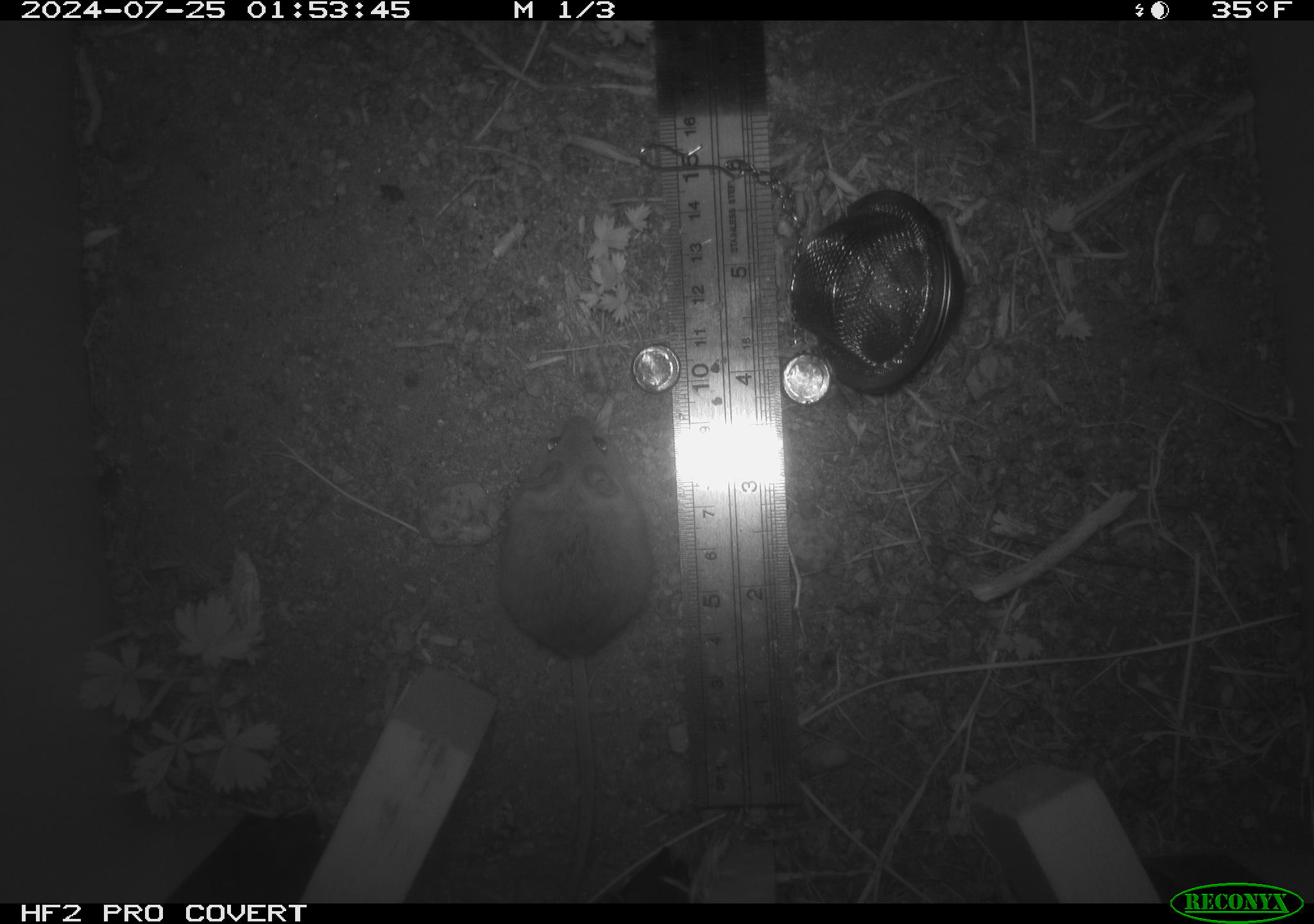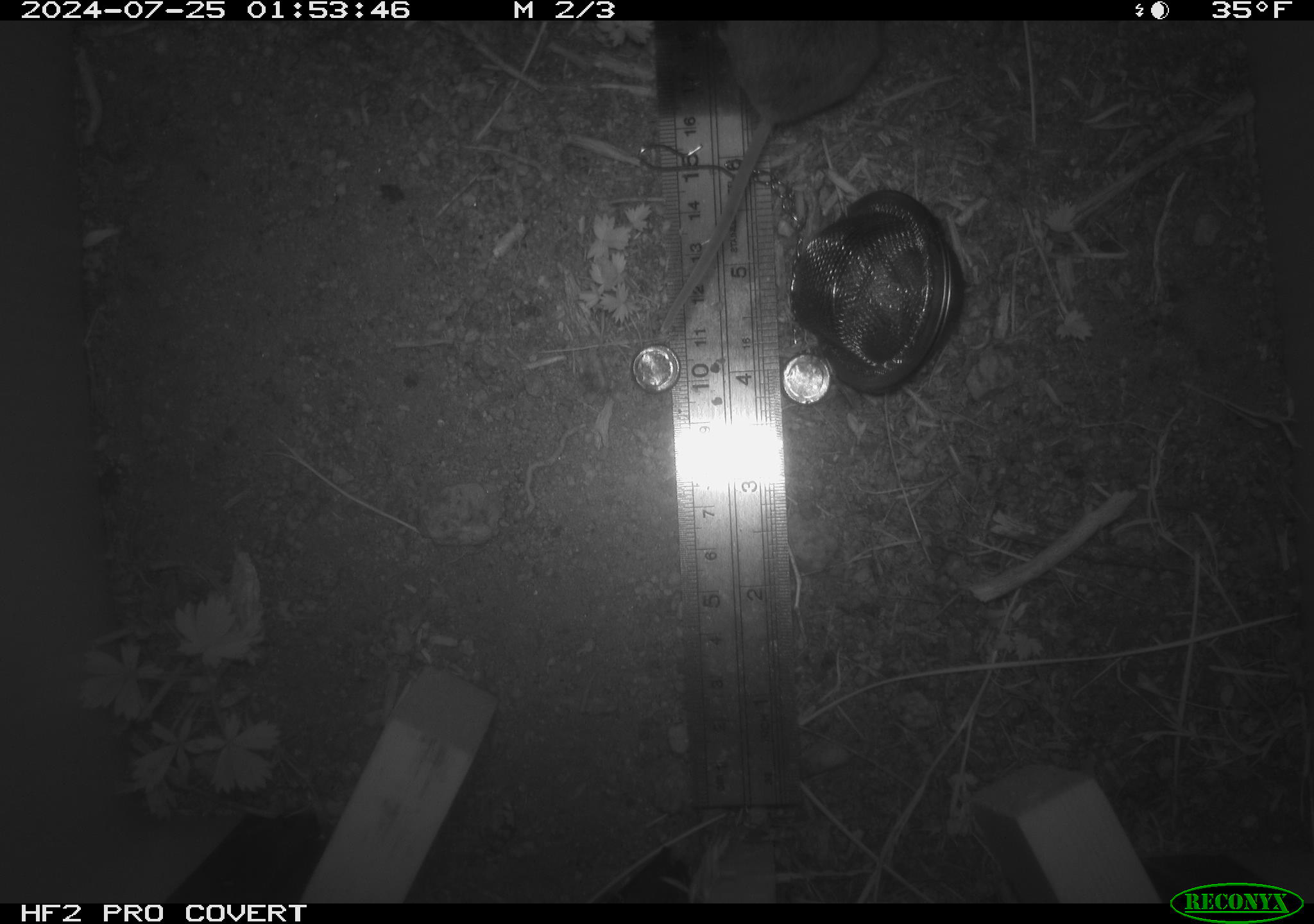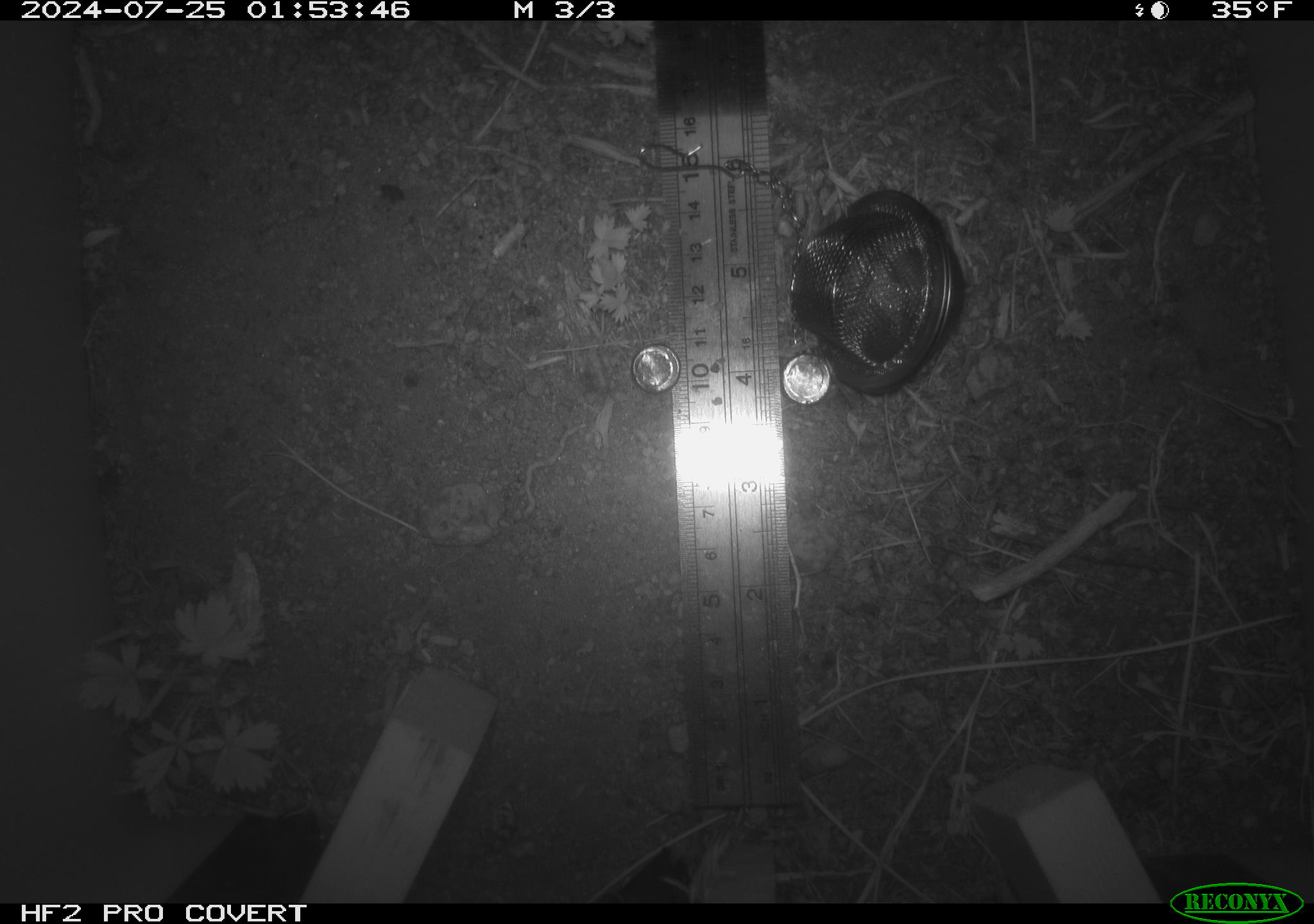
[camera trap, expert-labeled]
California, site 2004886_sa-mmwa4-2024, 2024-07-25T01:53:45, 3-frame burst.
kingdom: Animalia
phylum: Chordata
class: Mammalia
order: Rodentia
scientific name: Rodentia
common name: mouse species